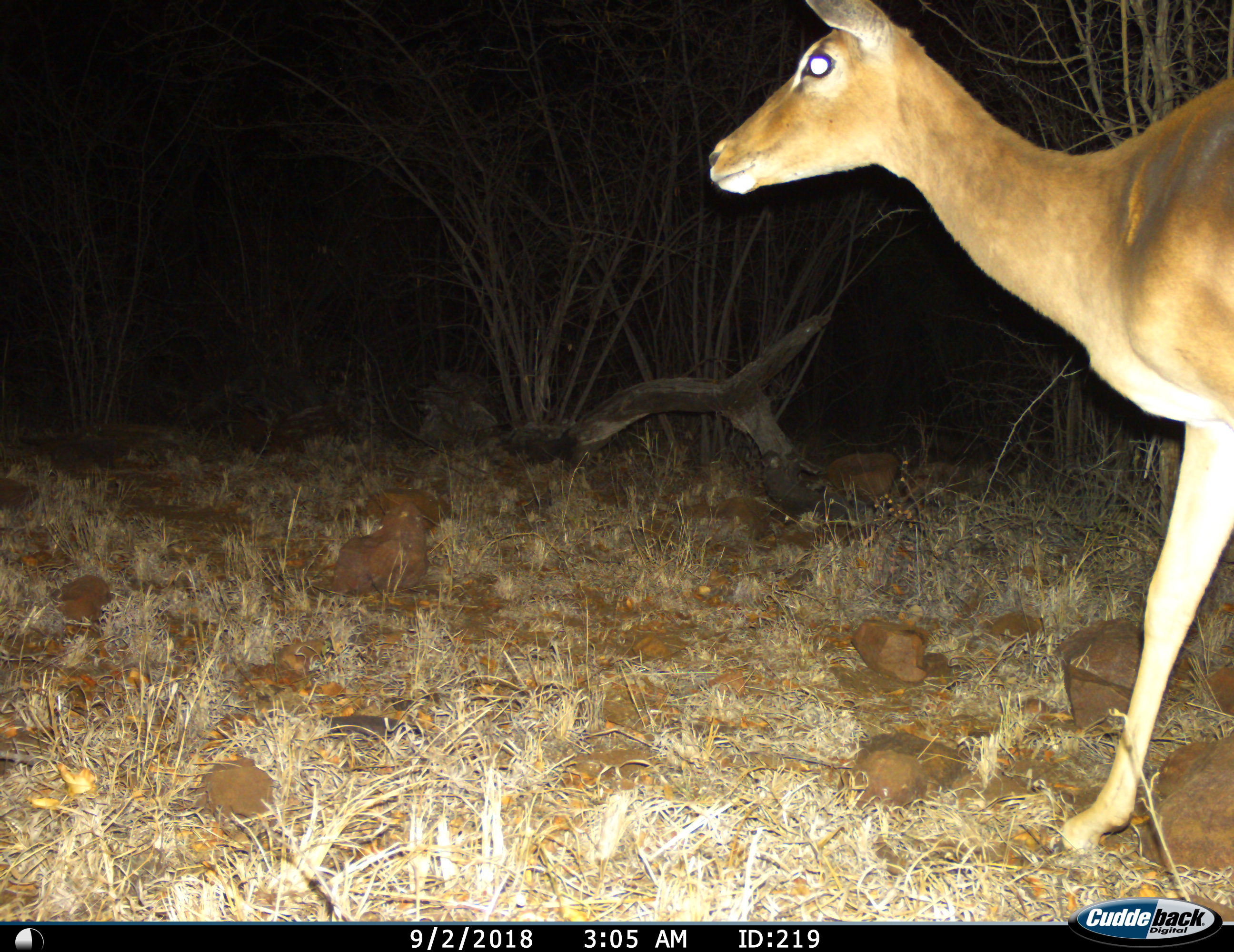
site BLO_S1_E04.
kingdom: Animalia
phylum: Chordata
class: Mammalia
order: Artiodactyla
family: Bovidae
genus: Aepyceros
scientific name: Aepyceros melampus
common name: impala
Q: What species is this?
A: Impala (Aepyceros melampus).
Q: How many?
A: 1.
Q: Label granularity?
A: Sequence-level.